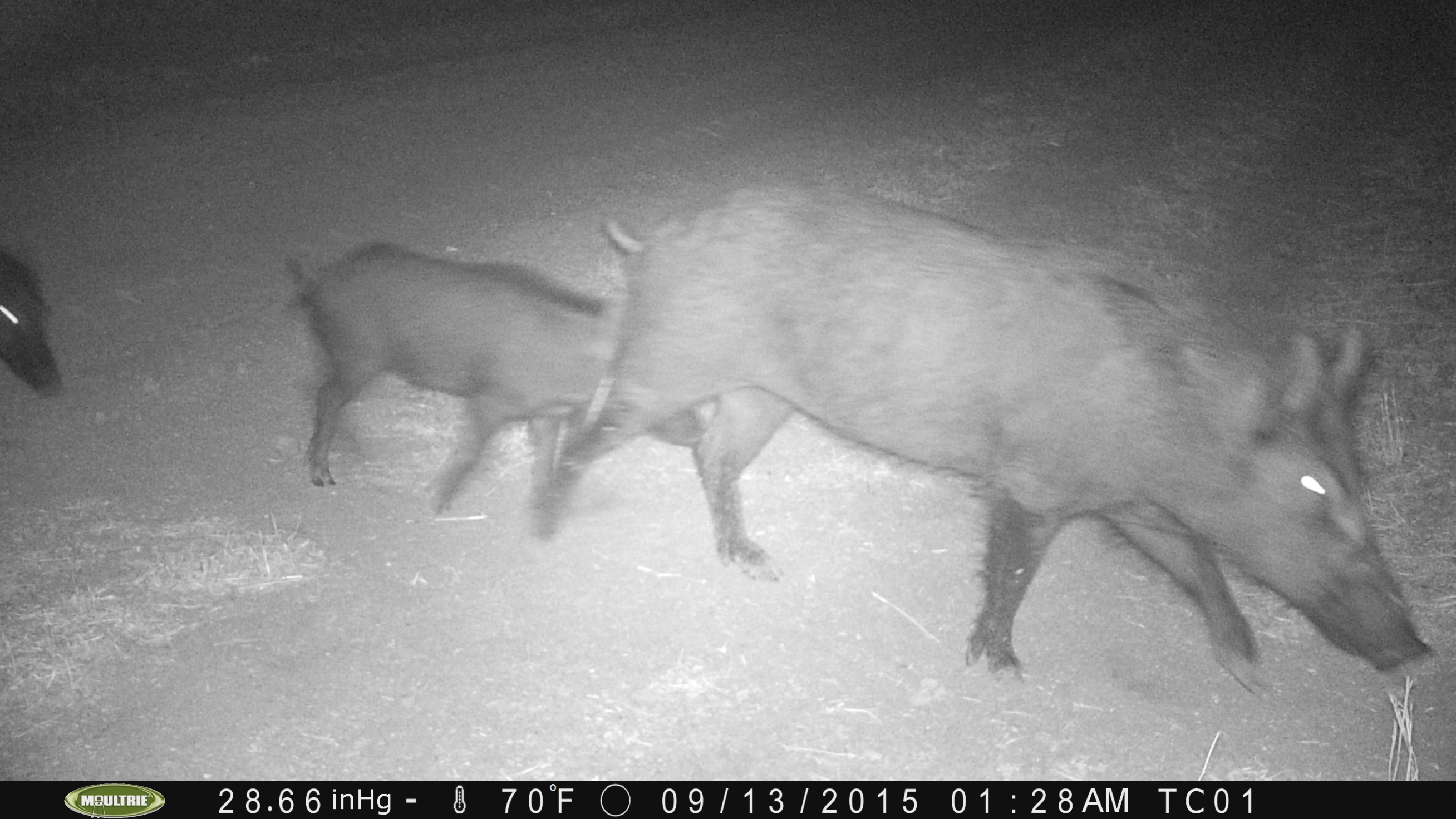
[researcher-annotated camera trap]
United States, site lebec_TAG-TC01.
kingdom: Animalia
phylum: Chordata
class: Mammalia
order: Artiodactyla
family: Suidae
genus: Sus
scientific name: Sus scrofa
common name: wild boar